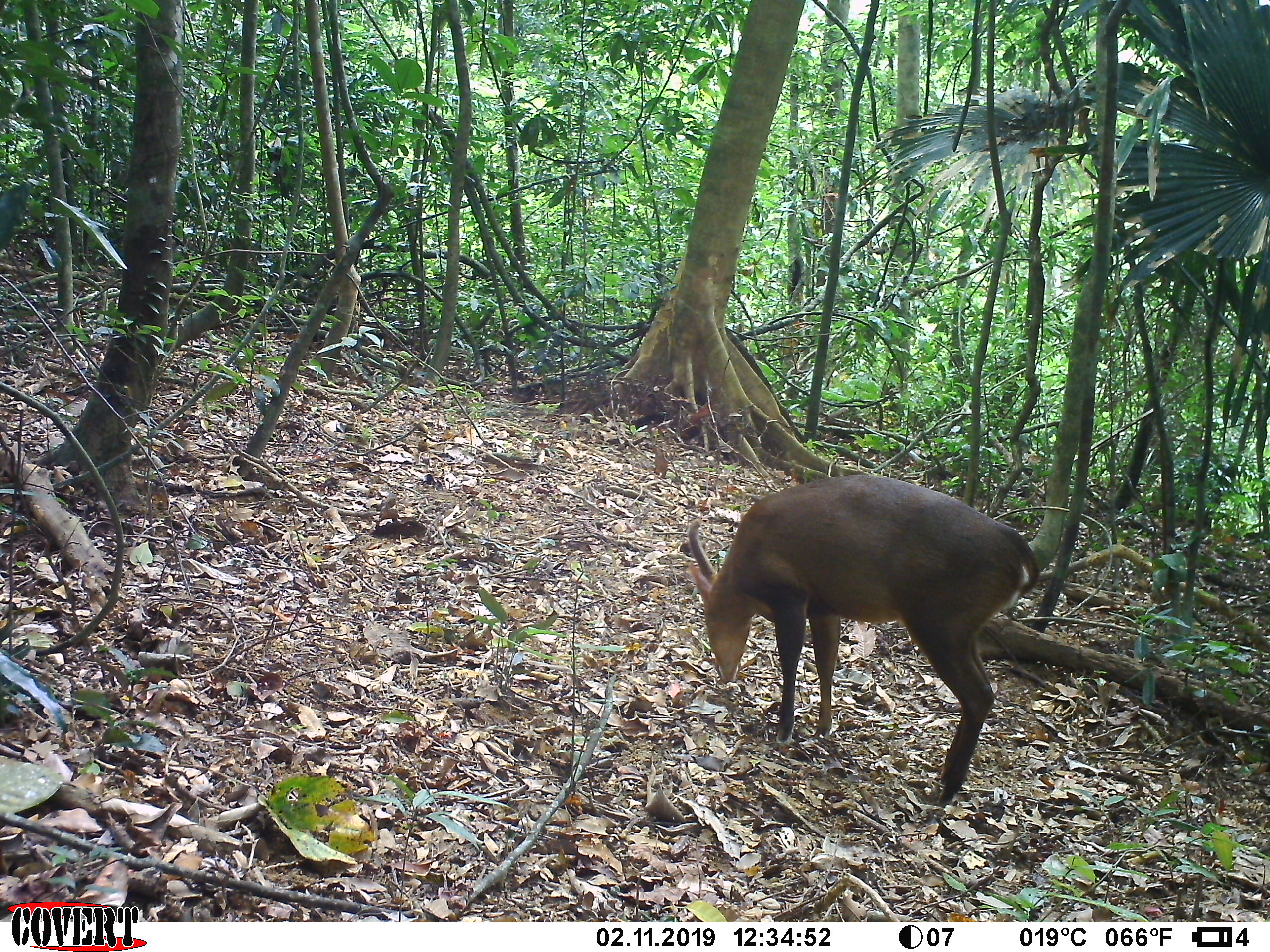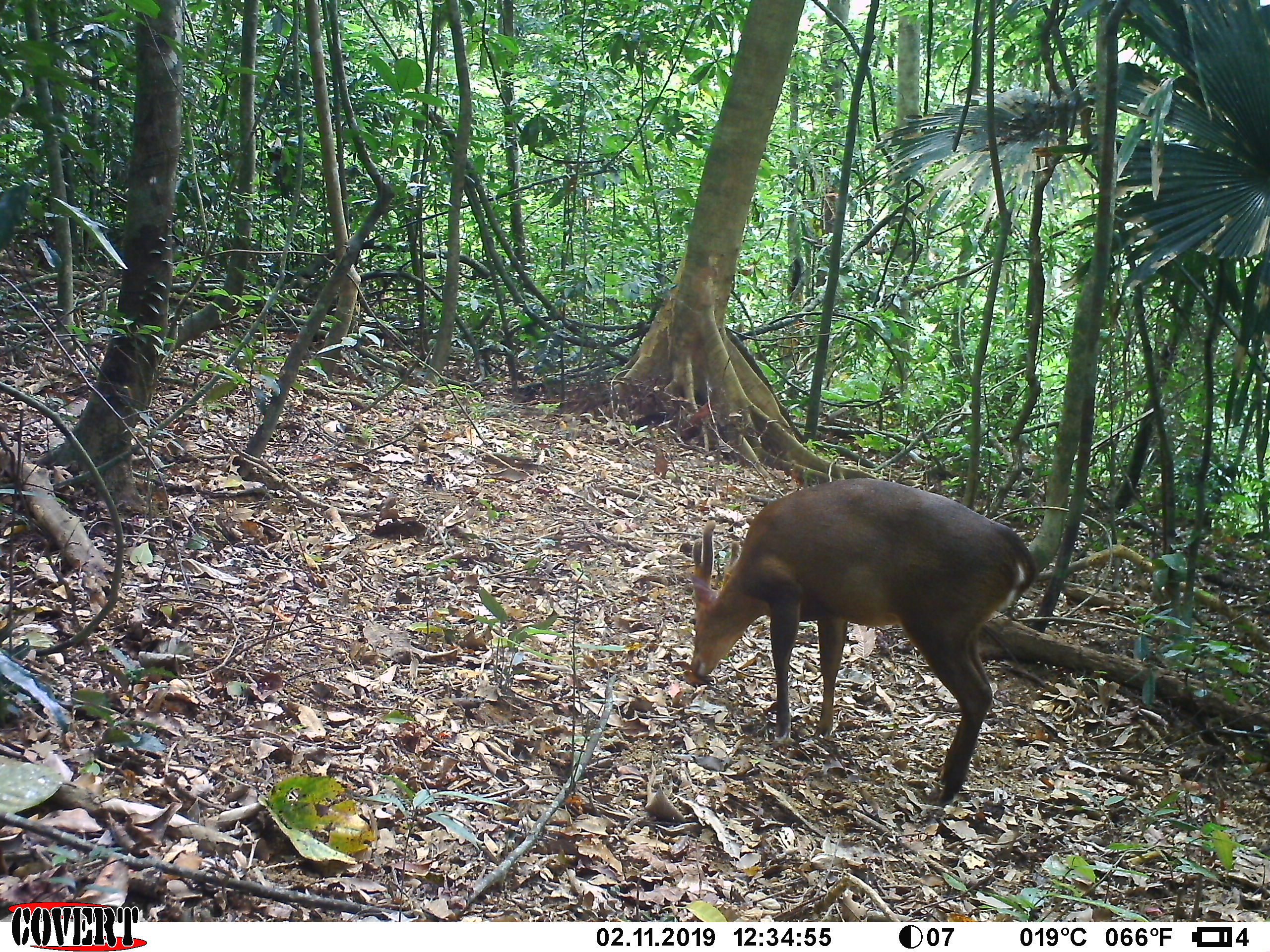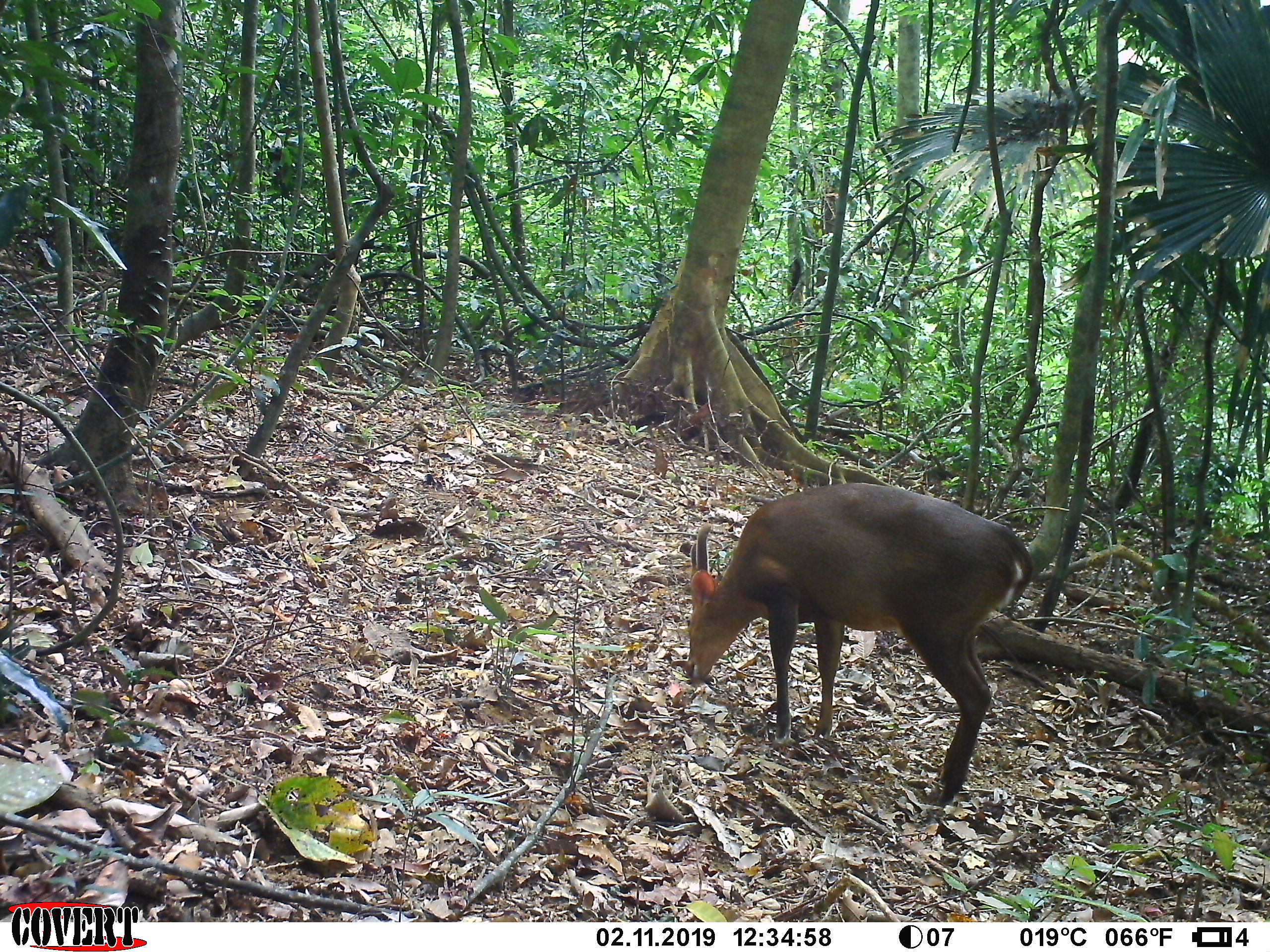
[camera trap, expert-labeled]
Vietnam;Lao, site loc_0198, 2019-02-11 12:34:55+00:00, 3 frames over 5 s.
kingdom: Animalia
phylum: Chordata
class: Mammalia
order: Artiodactyla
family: Cervidae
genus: Muntiacus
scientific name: Muntiacus vuquangensis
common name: large-antlered muntjac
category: large antlered muntjac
Large antlered muntjac (large-antlered muntjac) (Muntiacus vuquangensis). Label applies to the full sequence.